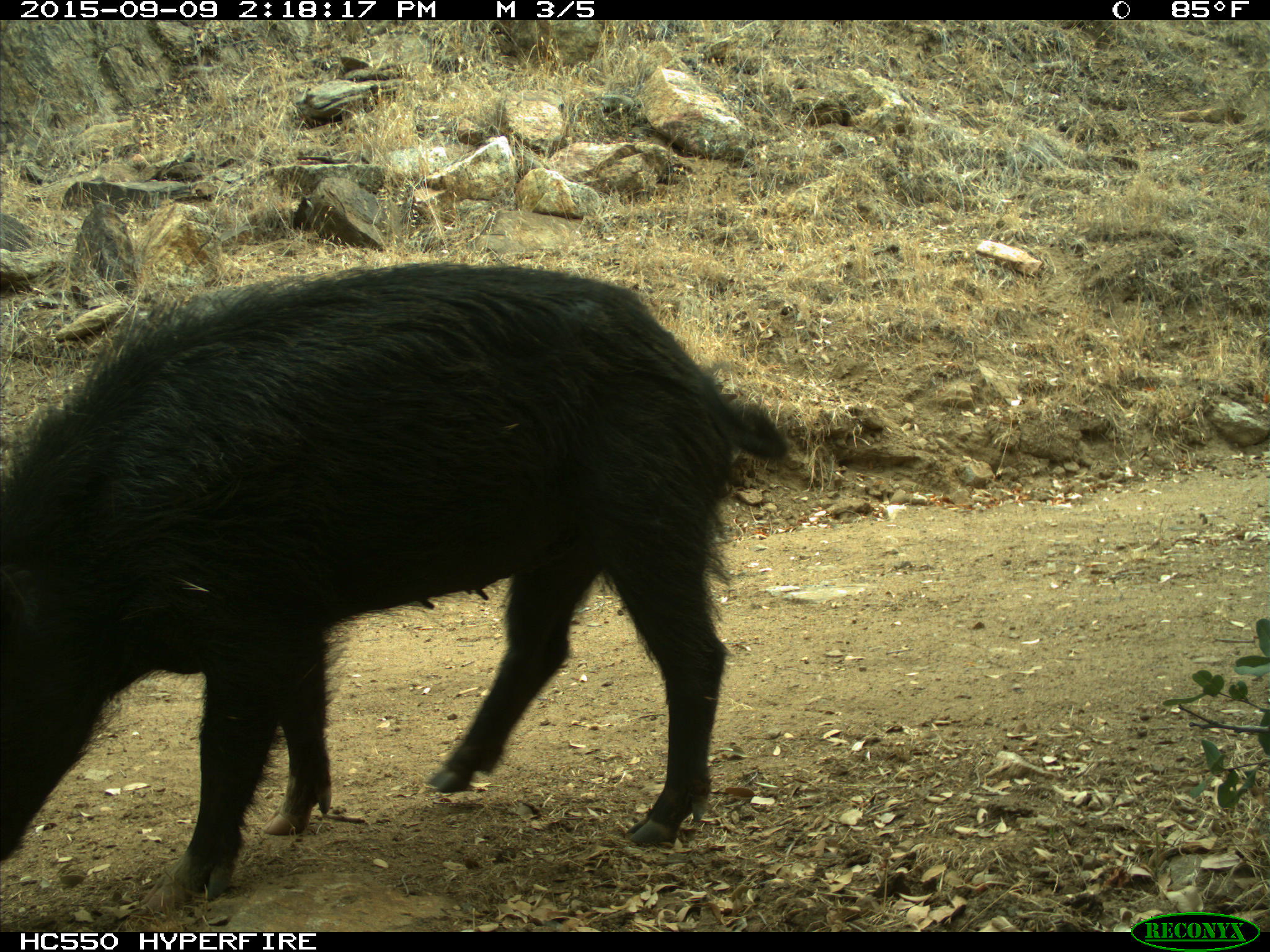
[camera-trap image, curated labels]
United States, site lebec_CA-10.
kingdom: Animalia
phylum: Chordata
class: Mammalia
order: Artiodactyla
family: Suidae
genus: Sus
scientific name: Sus scrofa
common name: wild boar